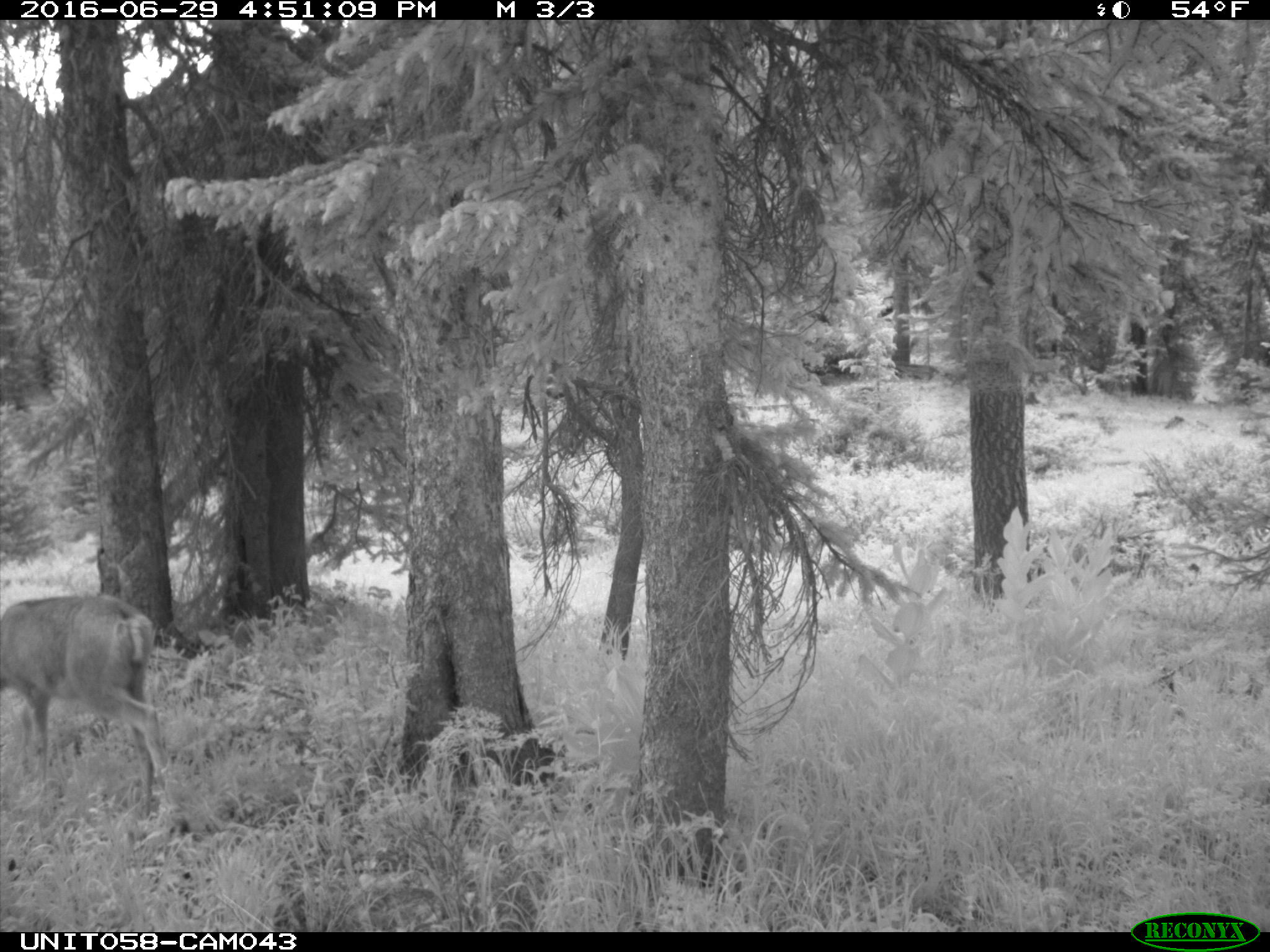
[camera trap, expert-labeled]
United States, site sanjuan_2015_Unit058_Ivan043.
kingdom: Animalia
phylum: Chordata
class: Mammalia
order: Artiodactyla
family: Cervidae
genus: Odocoileus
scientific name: Odocoileus hemionus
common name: mule deer